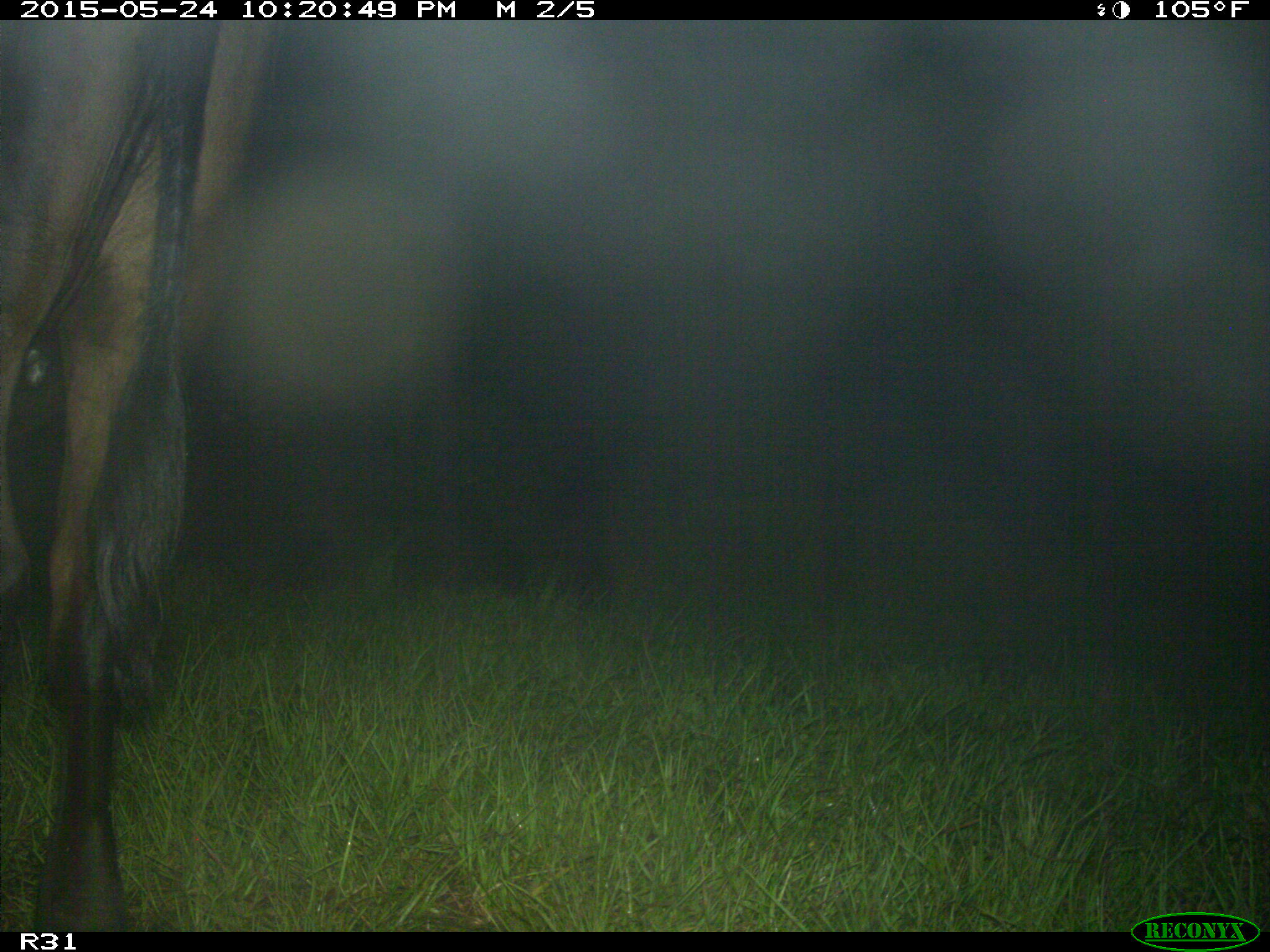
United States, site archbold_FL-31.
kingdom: Animalia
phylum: Chordata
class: Mammalia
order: Artiodactyla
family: Bovidae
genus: Bos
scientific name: Bos taurus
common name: domestic cow